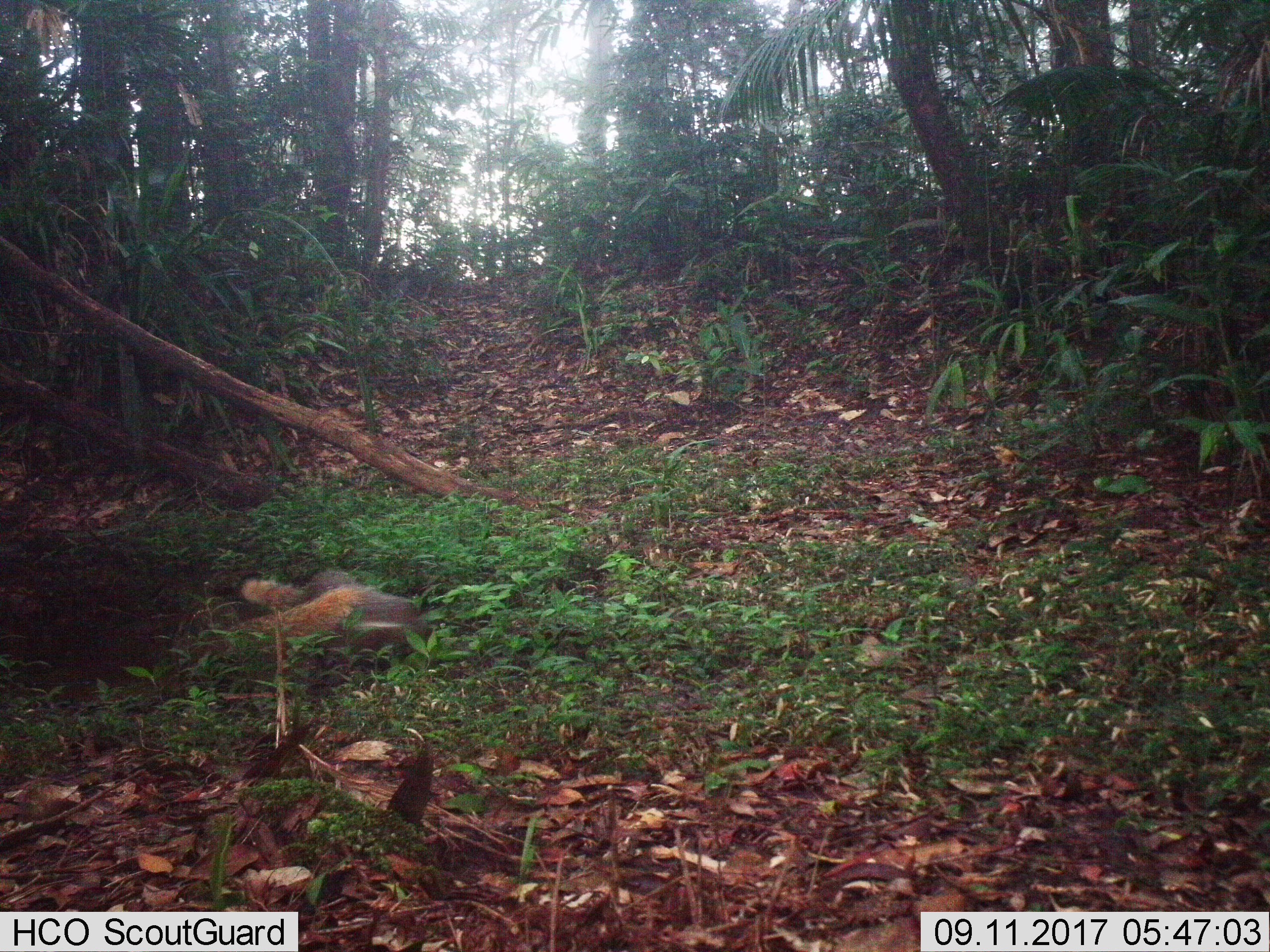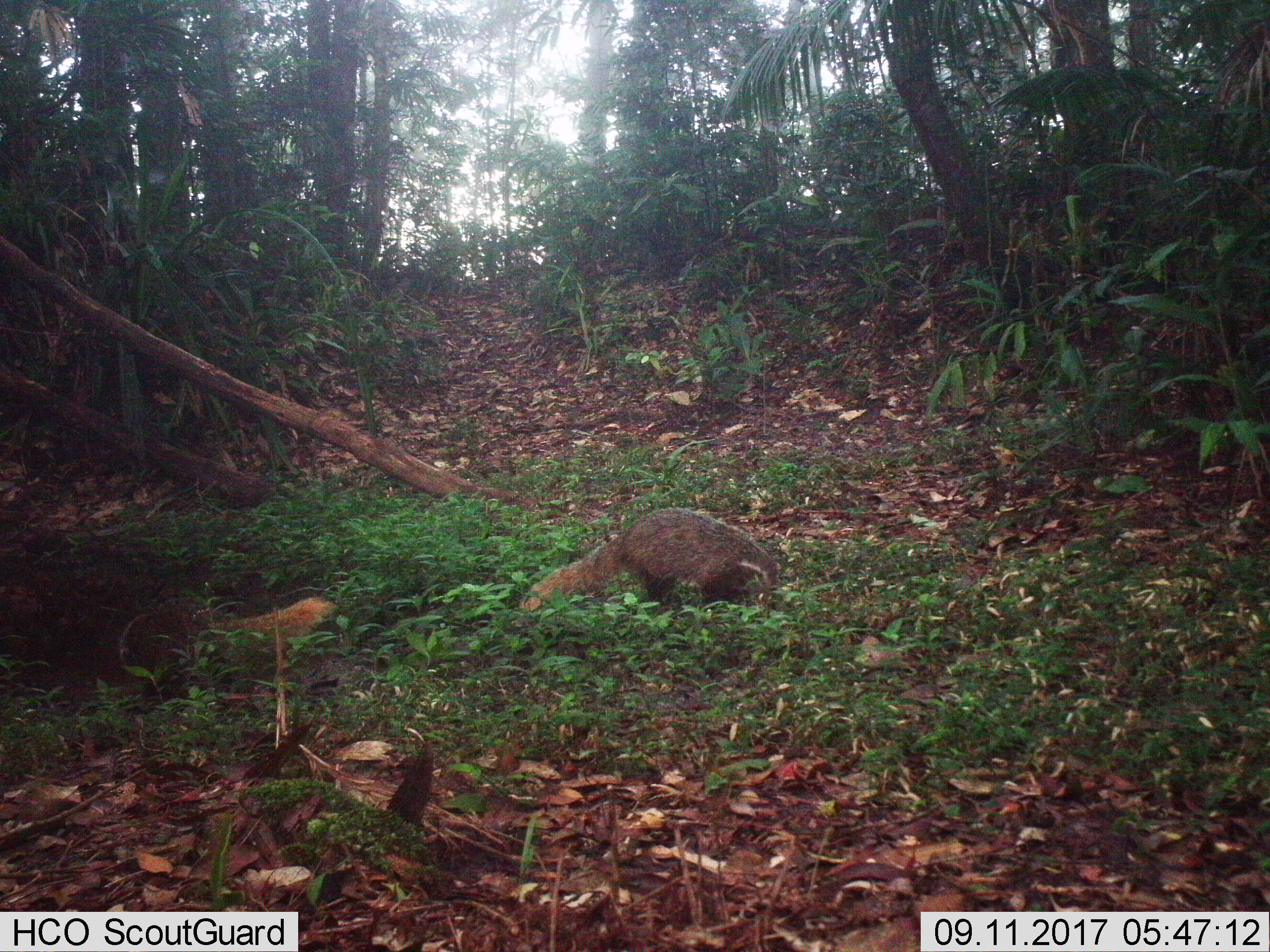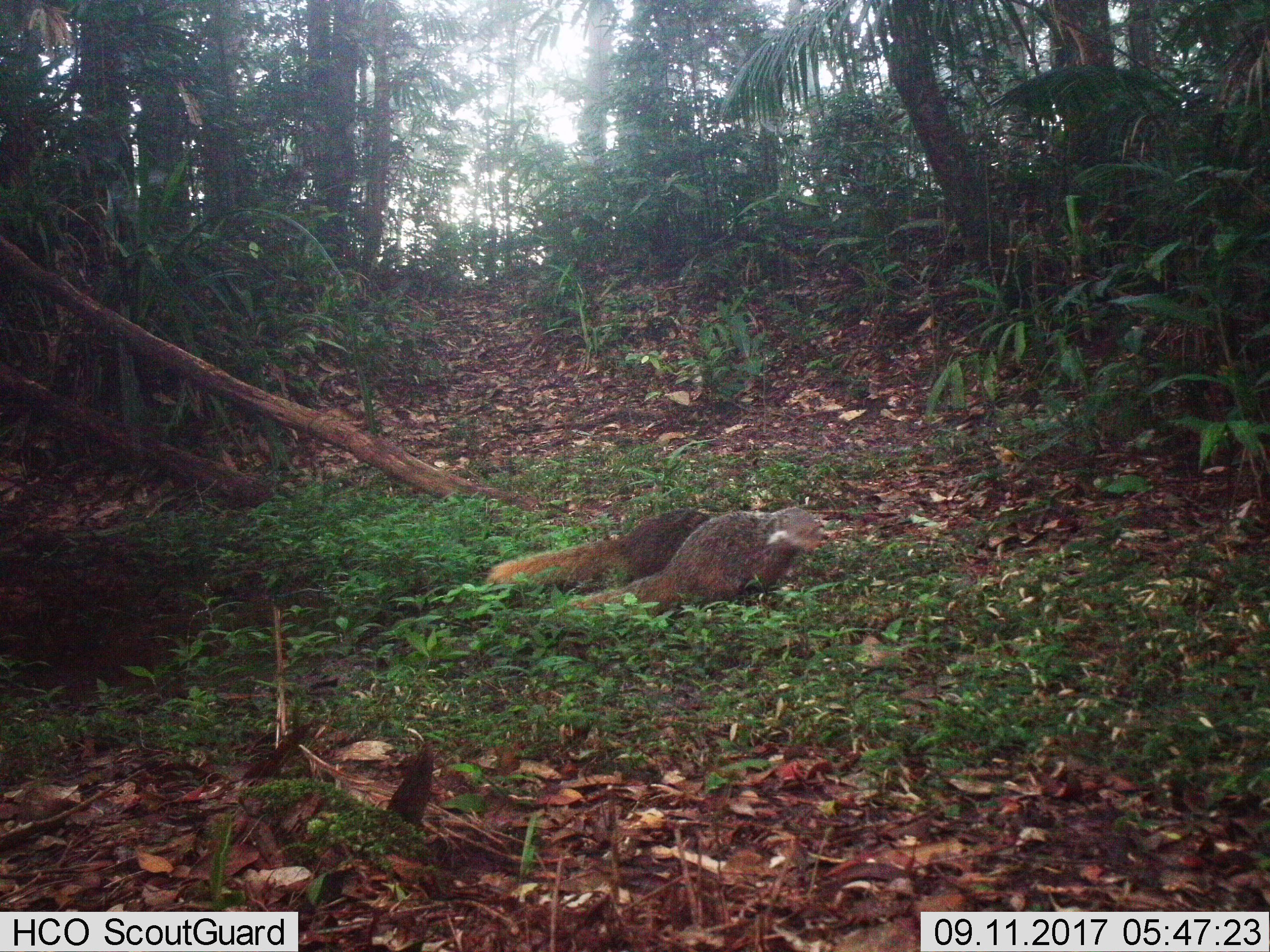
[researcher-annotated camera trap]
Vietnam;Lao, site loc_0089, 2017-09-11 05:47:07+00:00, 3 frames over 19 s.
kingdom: Animalia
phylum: Chordata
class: Mammalia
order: Carnivora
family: Herpestidae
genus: Urva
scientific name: Urva urva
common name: crab-eating mongoose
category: crab eating mongoose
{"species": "crab eating mongoose (crab-eating mongoose) (Urva urva)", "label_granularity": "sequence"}